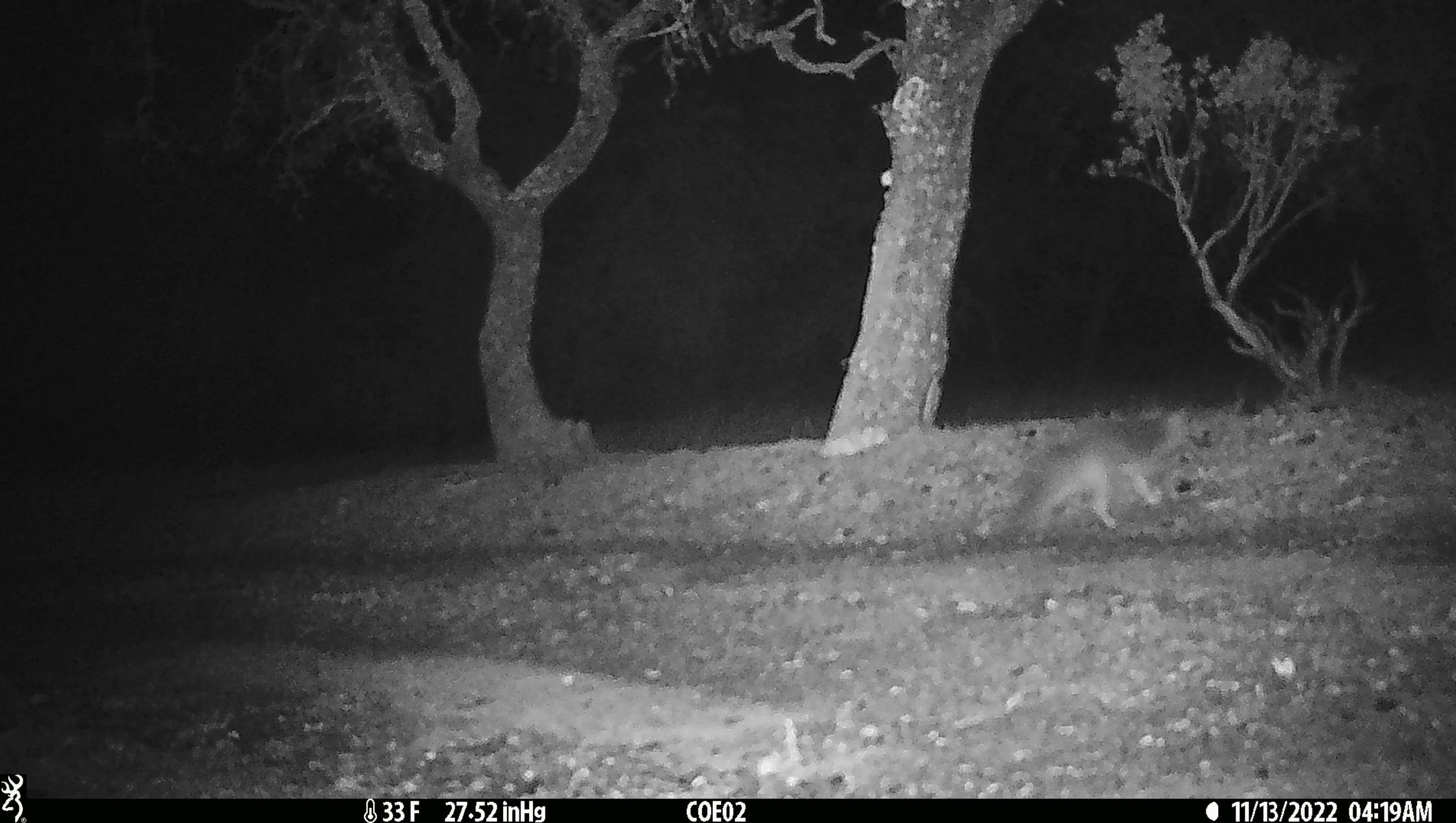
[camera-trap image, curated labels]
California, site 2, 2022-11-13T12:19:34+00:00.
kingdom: Animalia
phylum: Chordata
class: Mammalia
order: Carnivora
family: Canidae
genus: Urocyon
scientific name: Urocyon cinereoargenteus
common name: gray fox